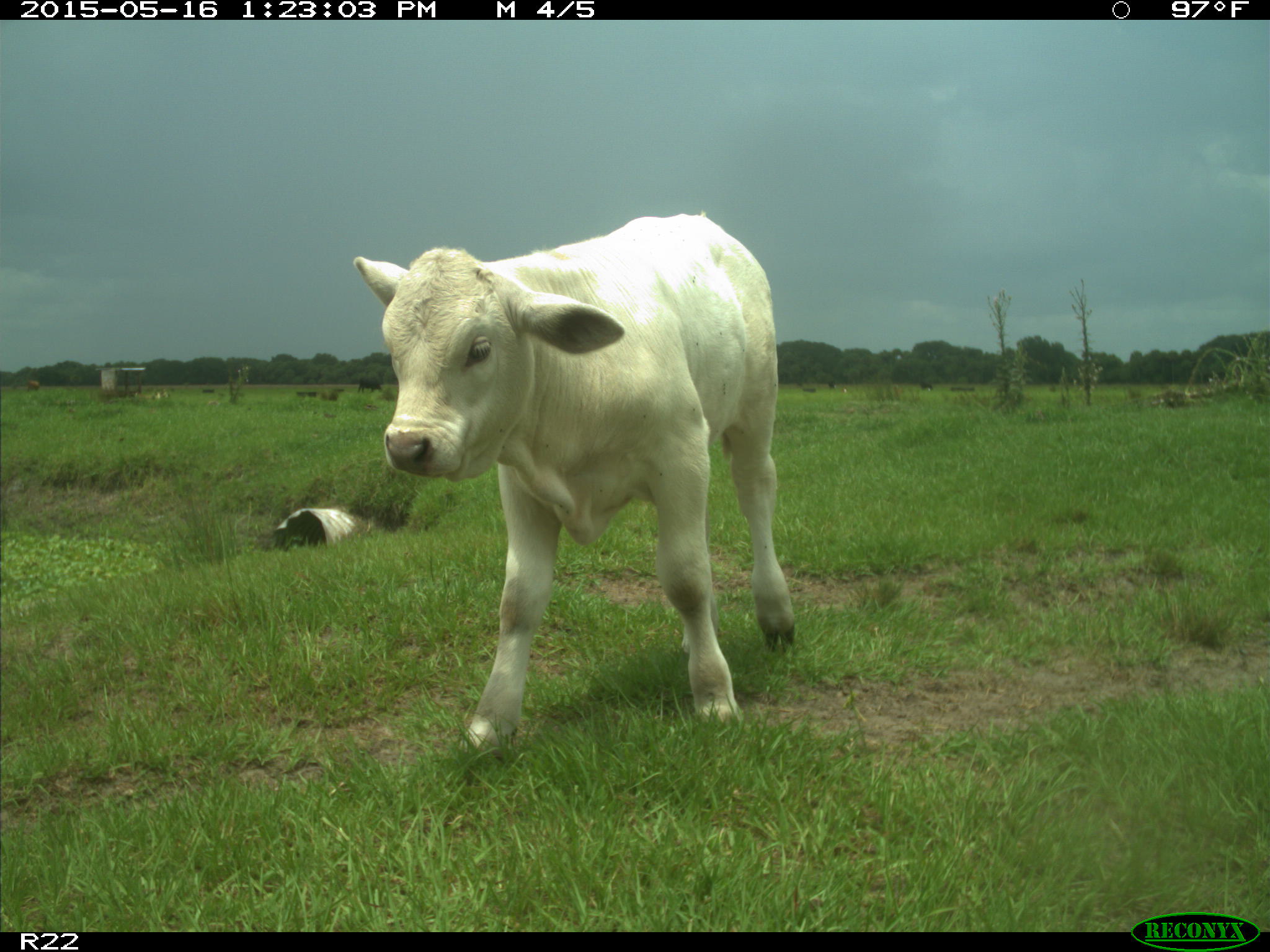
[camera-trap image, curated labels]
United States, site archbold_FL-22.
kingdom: Animalia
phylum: Chordata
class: Mammalia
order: Artiodactyla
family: Bovidae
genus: Bos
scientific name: Bos taurus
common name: domestic cow